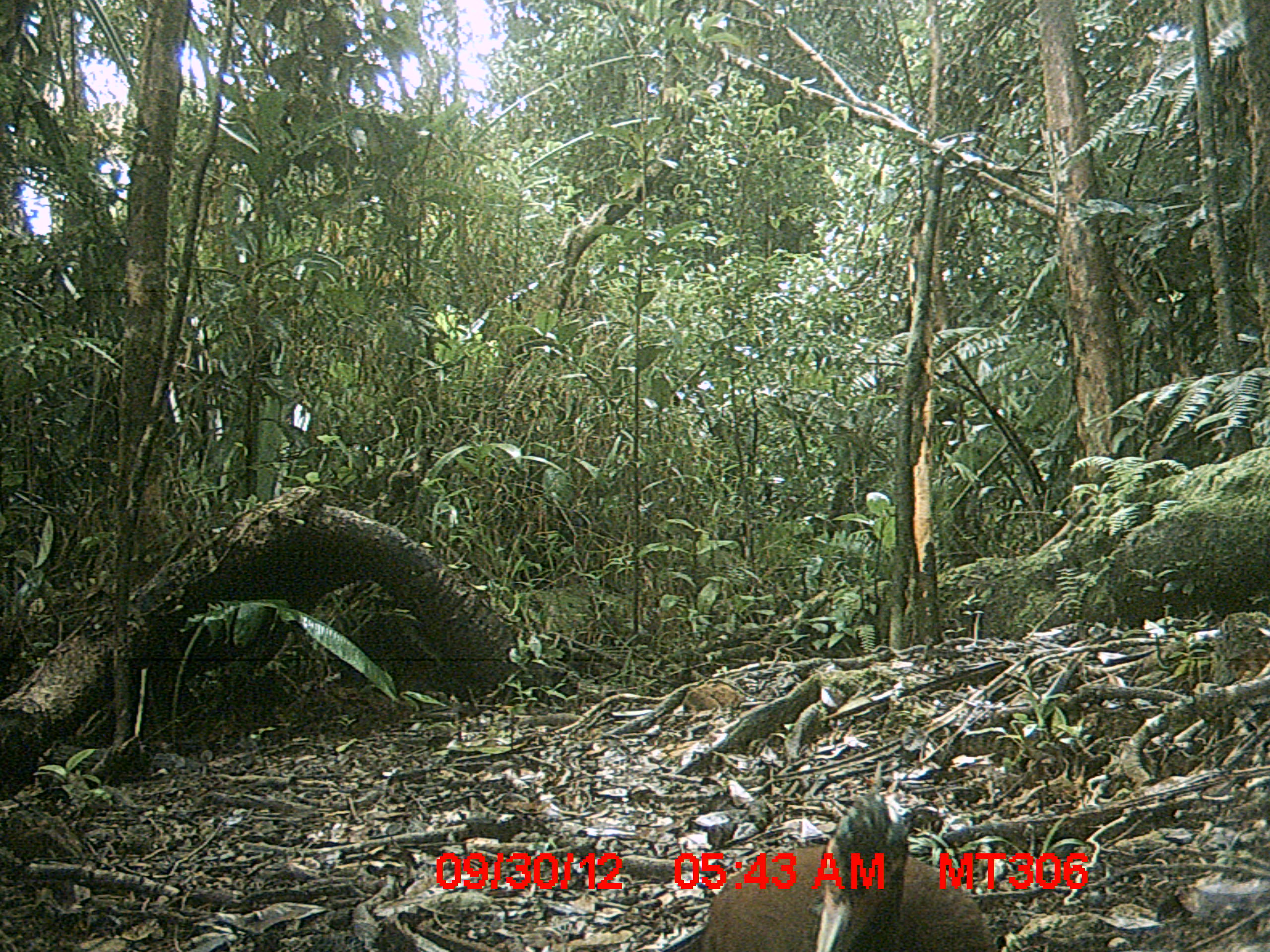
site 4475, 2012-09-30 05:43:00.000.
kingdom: Animalia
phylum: Chordata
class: Aves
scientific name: Aves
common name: bird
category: unknown bird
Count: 1.